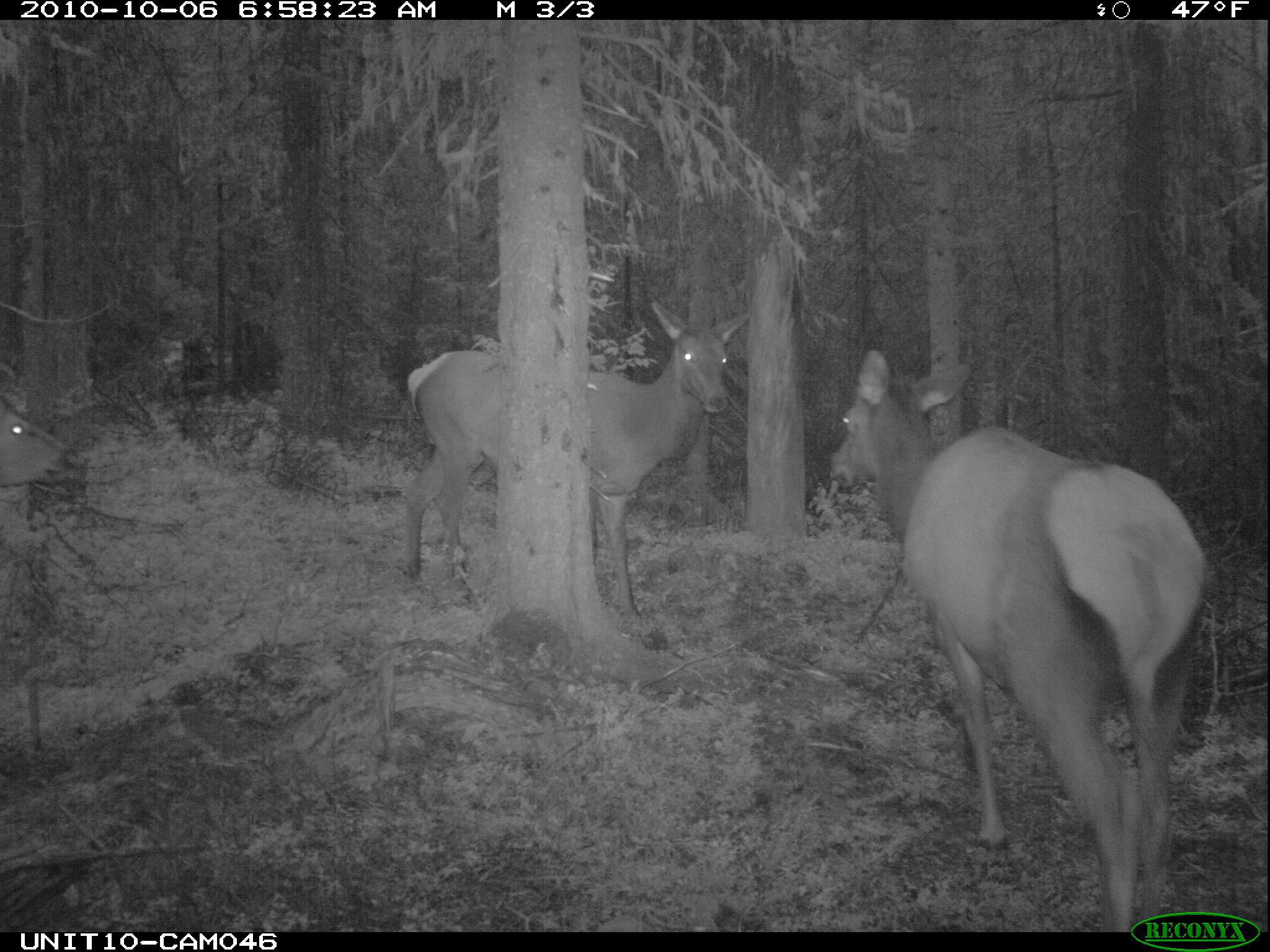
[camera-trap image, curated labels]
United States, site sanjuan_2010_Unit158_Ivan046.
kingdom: Animalia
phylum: Chordata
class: Mammalia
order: Artiodactyla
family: Cervidae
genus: Cervus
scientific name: Cervus elaphus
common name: red deer